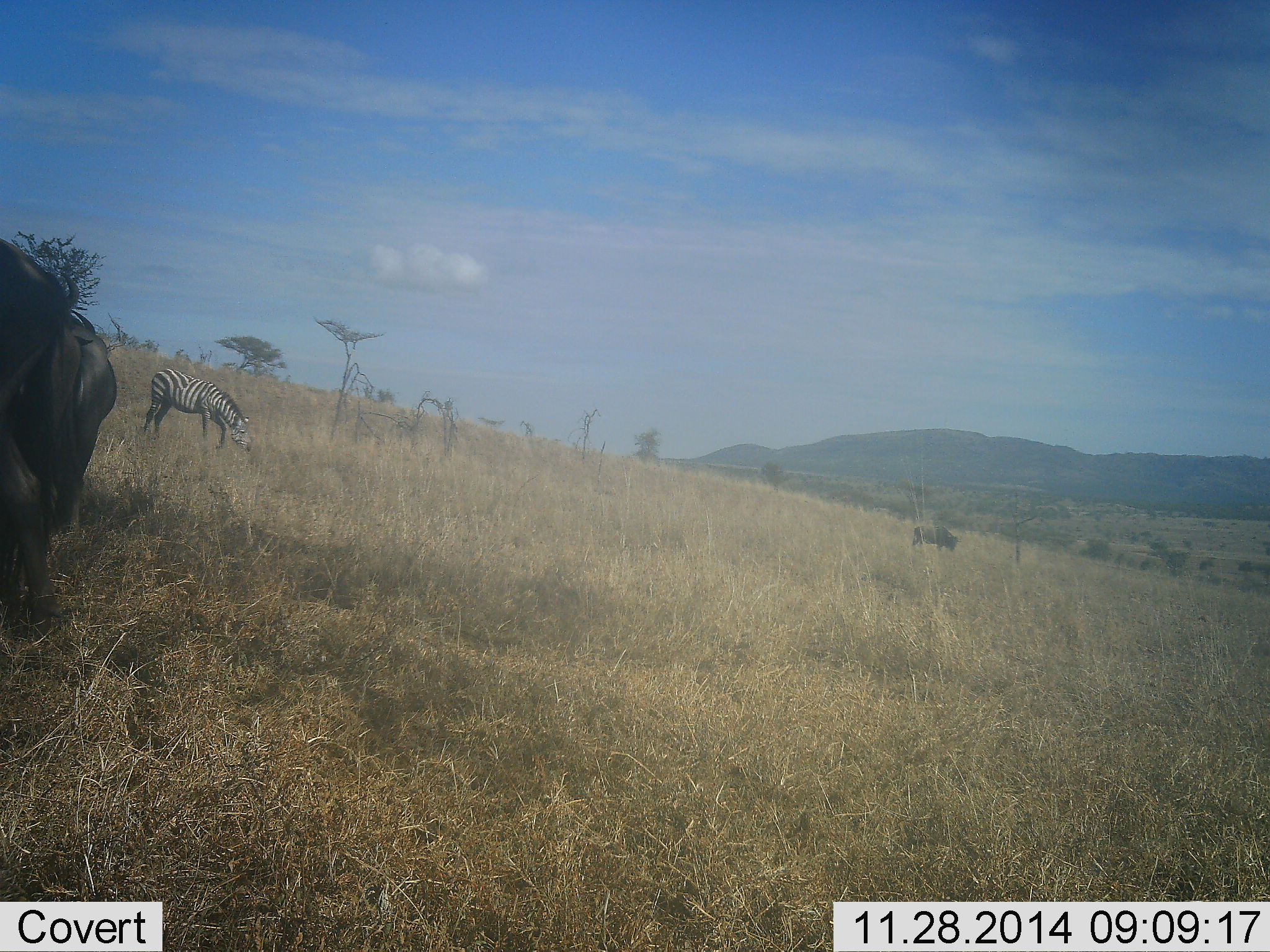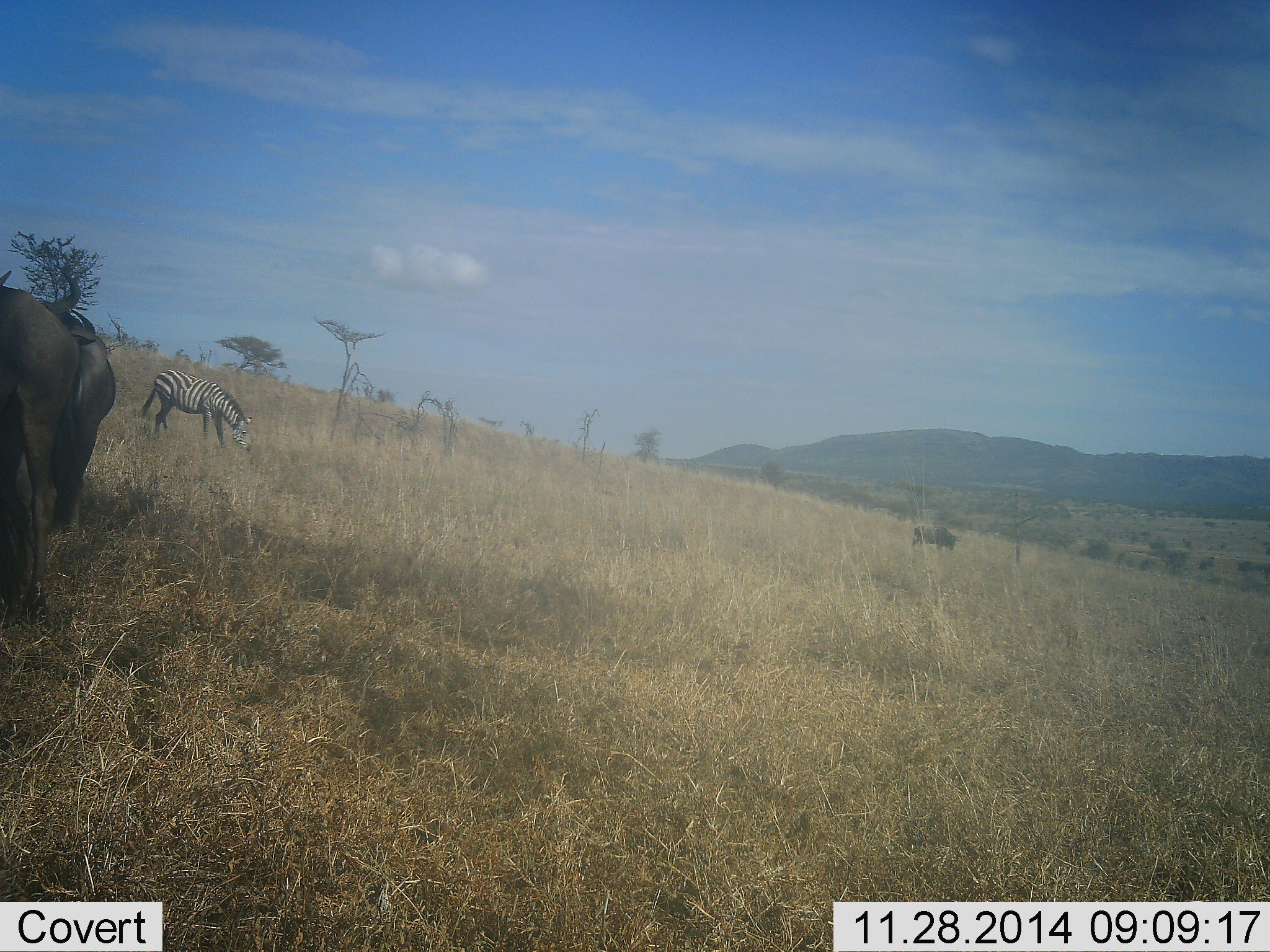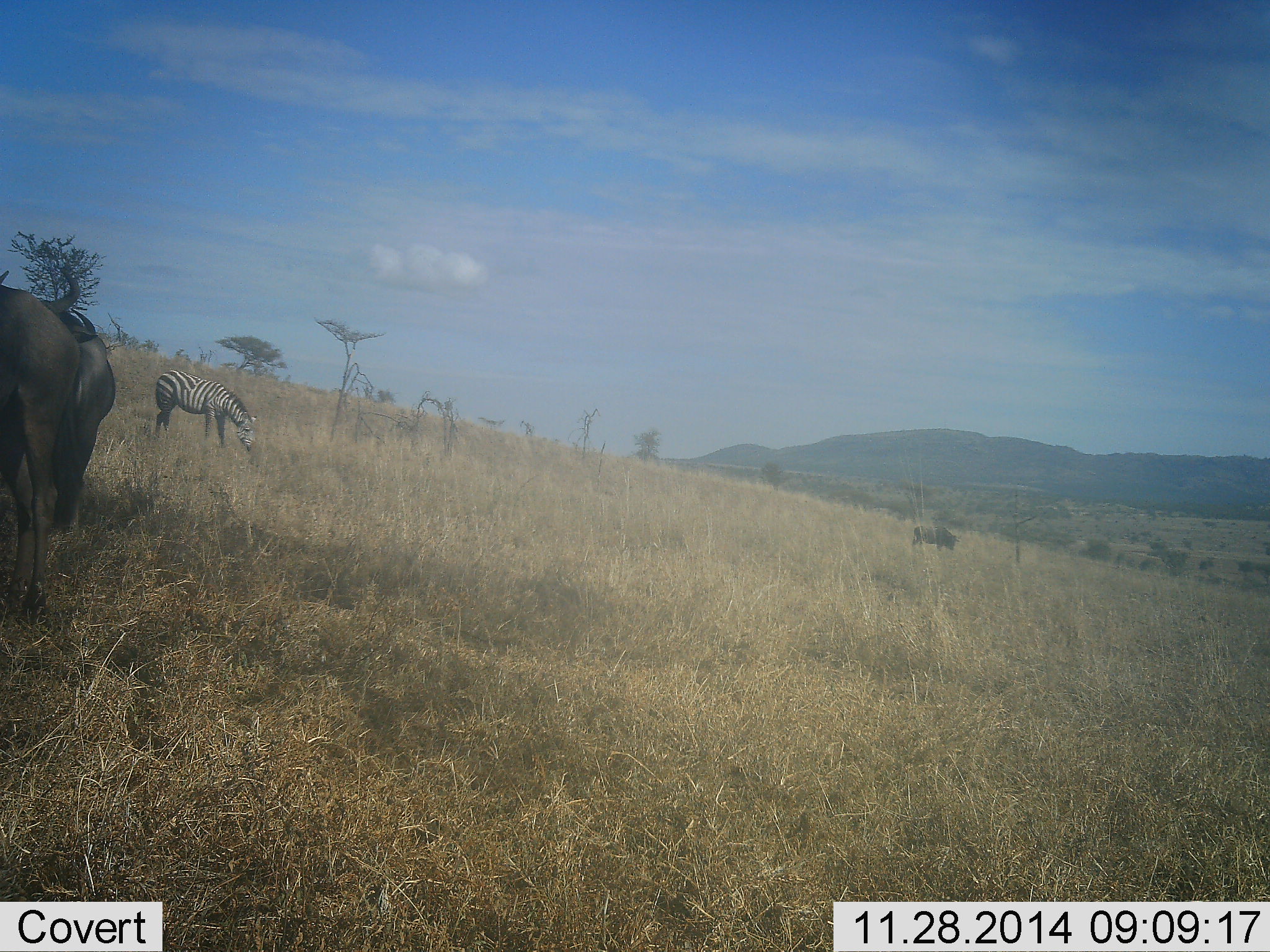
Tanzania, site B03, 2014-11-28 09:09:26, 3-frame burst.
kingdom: Animalia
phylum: Chordata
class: Mammalia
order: Artiodactyla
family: Bovidae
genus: Connochaetes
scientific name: Connochaetes taurinus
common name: blue wildebeest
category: wildebeest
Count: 3.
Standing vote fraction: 90%.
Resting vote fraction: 0%.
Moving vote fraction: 20%.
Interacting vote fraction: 0%.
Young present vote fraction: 0%.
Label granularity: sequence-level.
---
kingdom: Animalia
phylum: Chordata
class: Mammalia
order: Perissodactyla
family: Equidae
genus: Equus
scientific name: Equus quagga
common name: plains zebra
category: zebra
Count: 1.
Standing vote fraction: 40%.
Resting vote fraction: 0%.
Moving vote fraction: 0%.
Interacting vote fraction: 0%.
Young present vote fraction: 0%.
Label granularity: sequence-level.